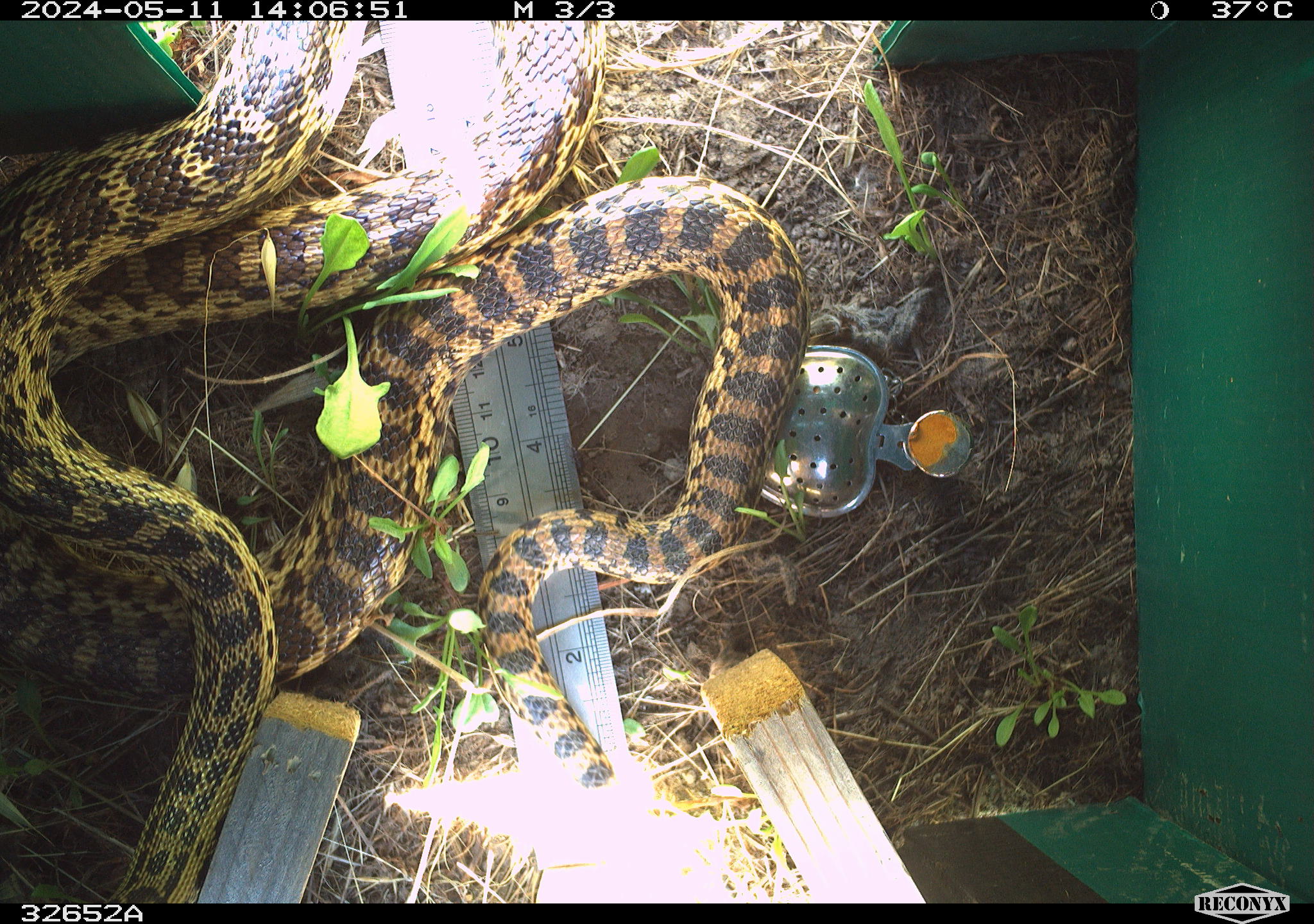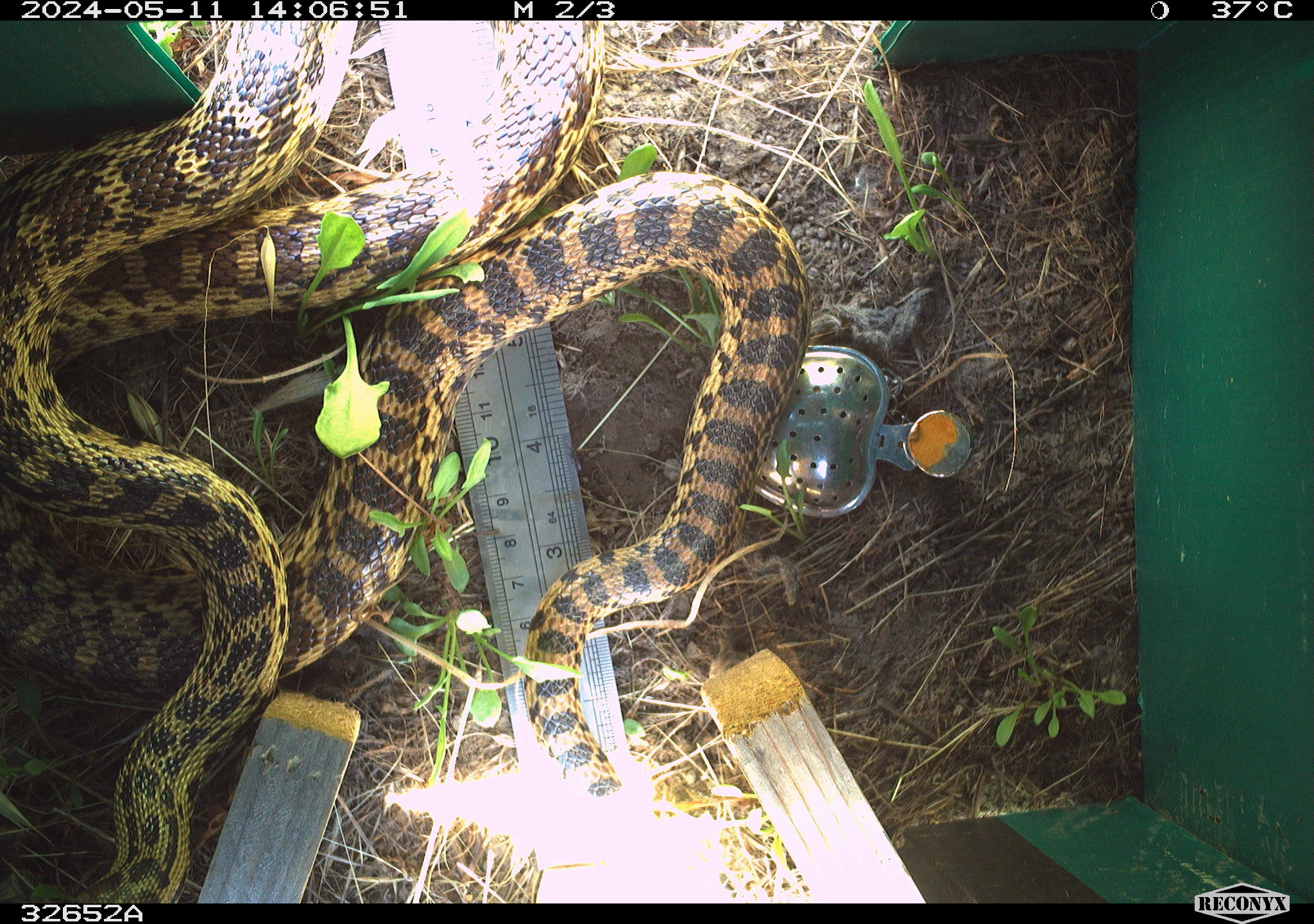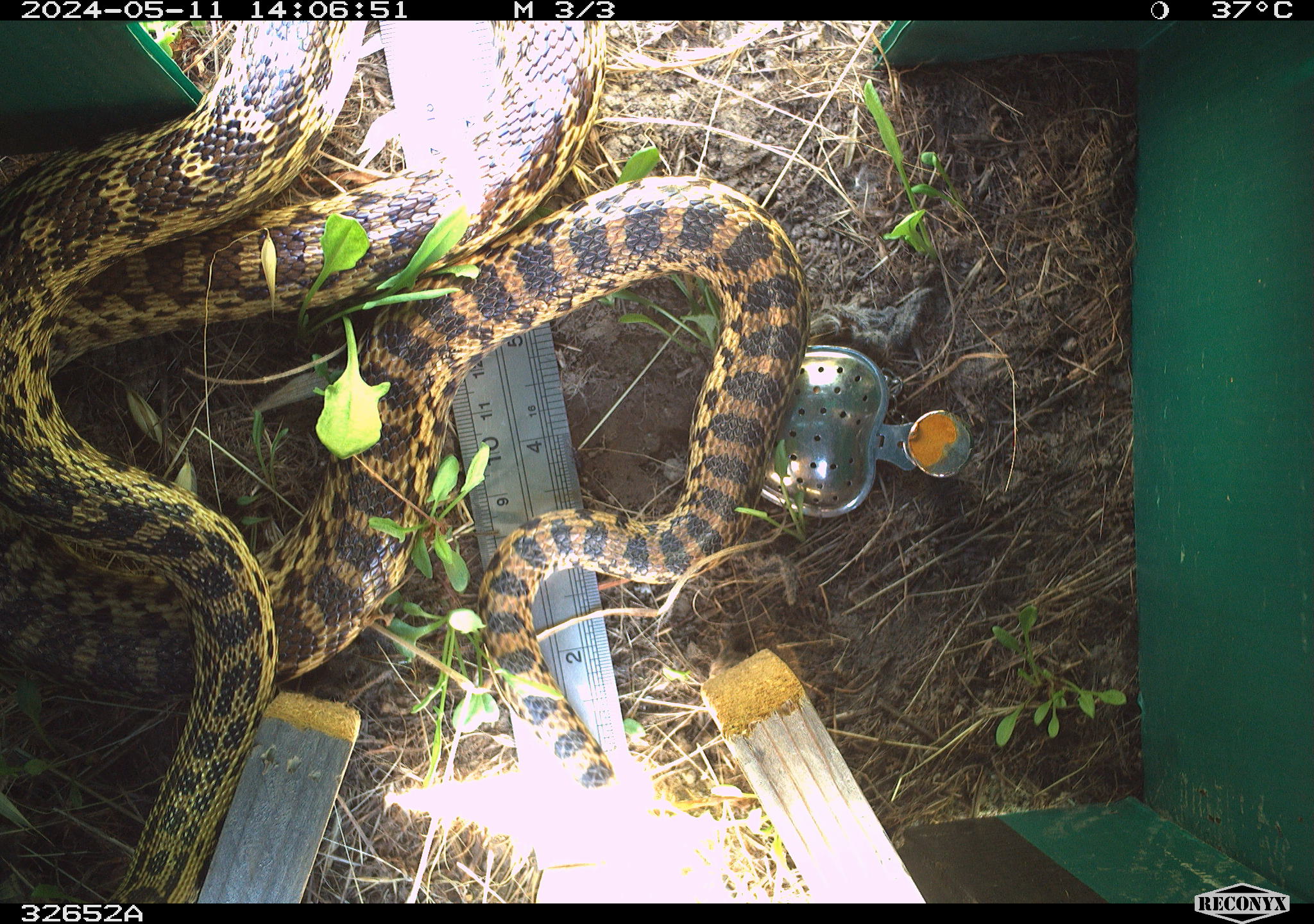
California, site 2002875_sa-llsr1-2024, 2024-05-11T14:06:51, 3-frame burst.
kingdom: Animalia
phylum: Chordata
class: Reptilia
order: Squamata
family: Colubridae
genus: Pituophis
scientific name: Pituophis catenifer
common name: gophersnake